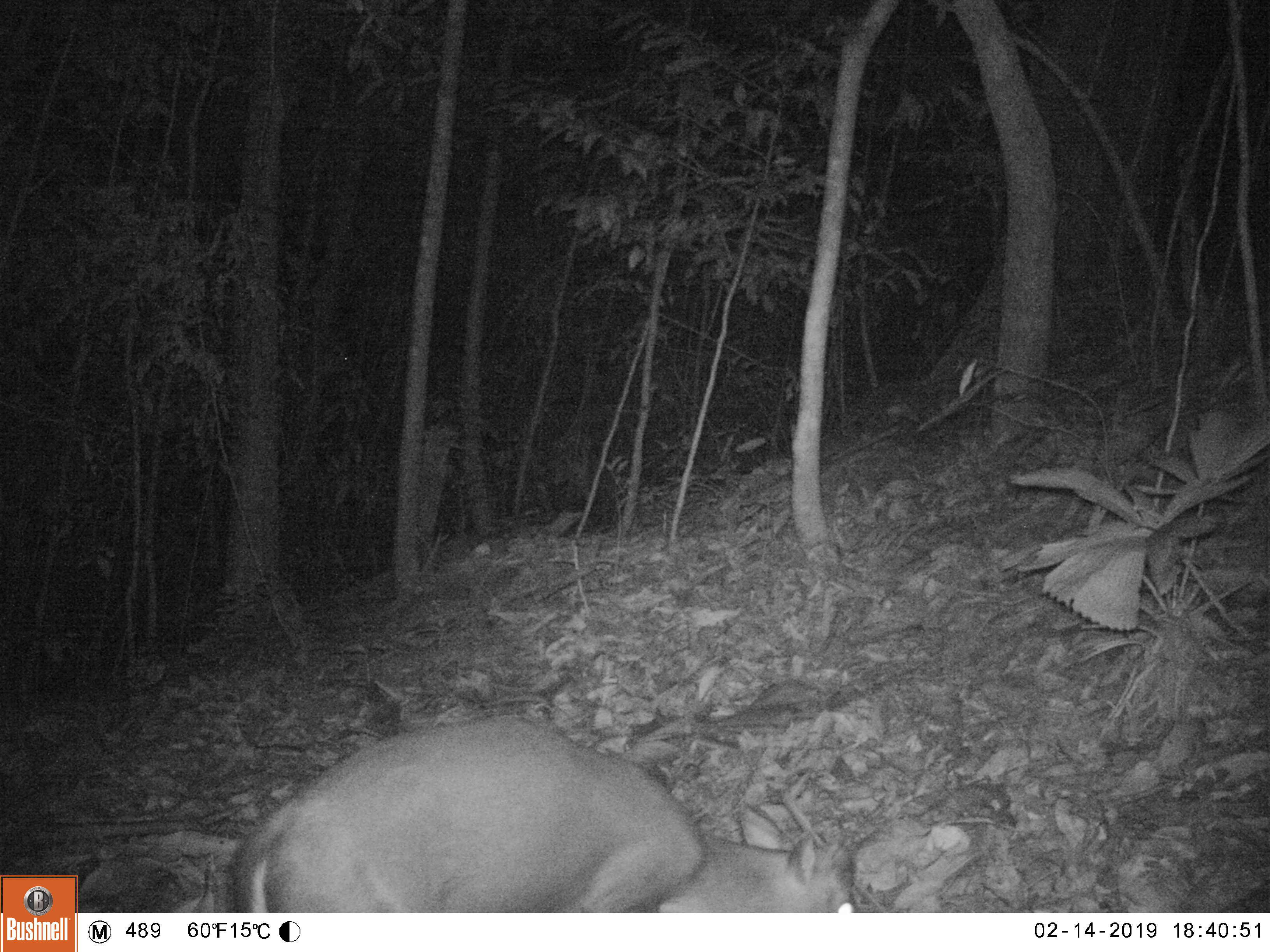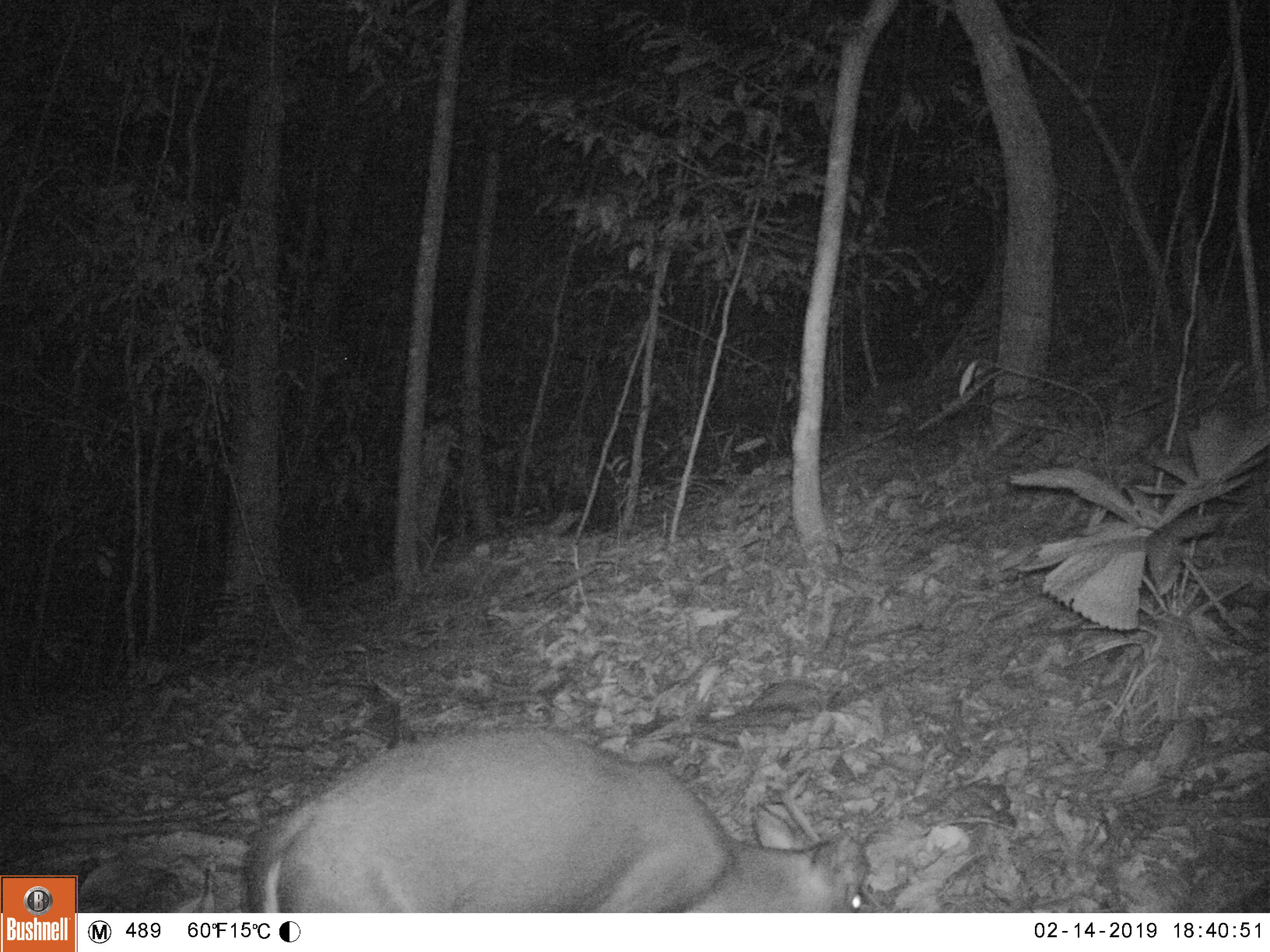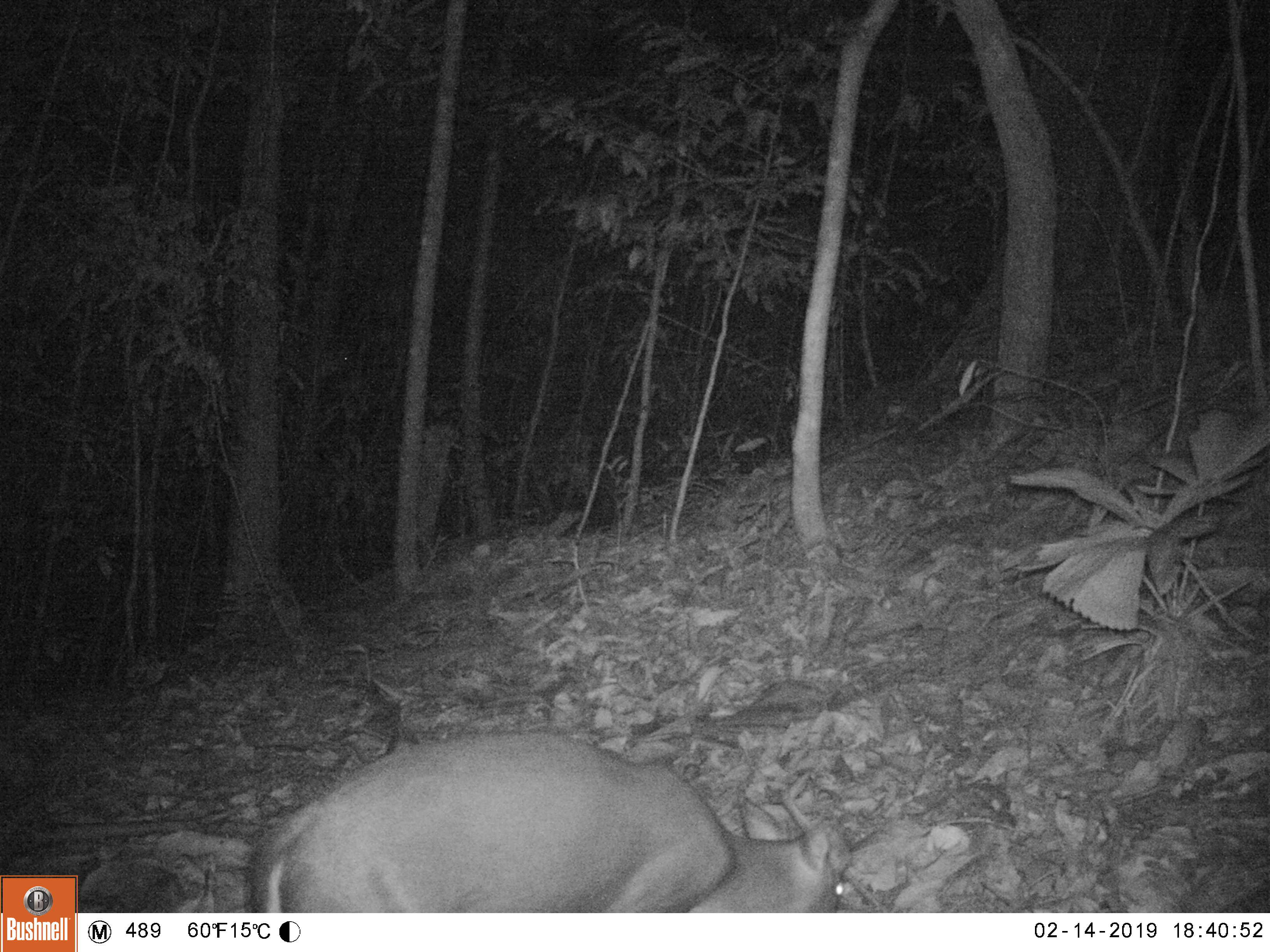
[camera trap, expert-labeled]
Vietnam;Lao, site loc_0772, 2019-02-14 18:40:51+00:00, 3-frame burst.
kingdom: Animalia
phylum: Chordata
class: Mammalia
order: Artiodactyla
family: Cervidae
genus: Muntiacus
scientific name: Muntiacus rooseveltorum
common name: roosevelt's muntjac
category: roosevelts muntjac group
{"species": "roosevelts muntjac group (roosevelt's muntjac) (Muntiacus rooseveltorum)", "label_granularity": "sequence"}